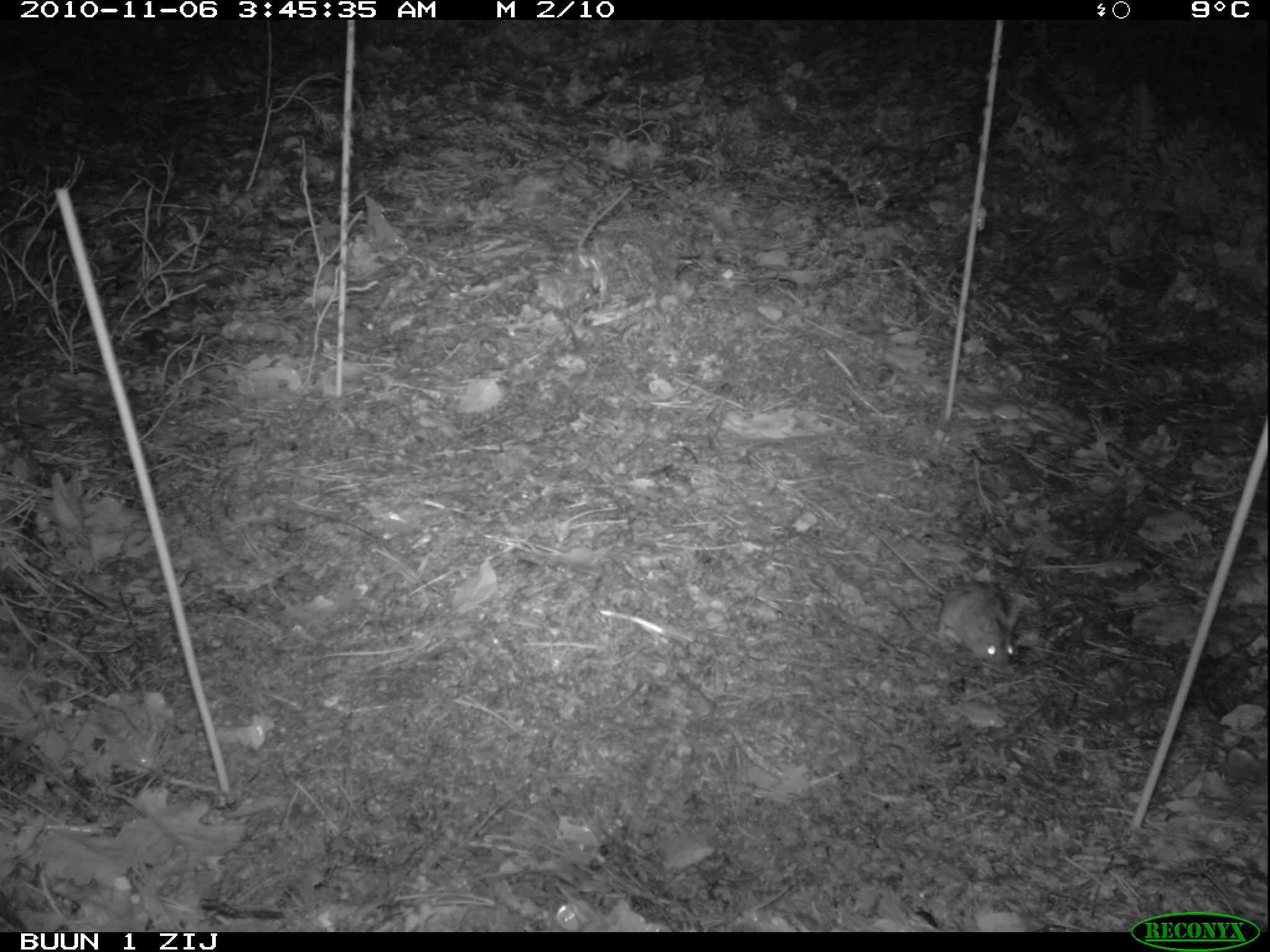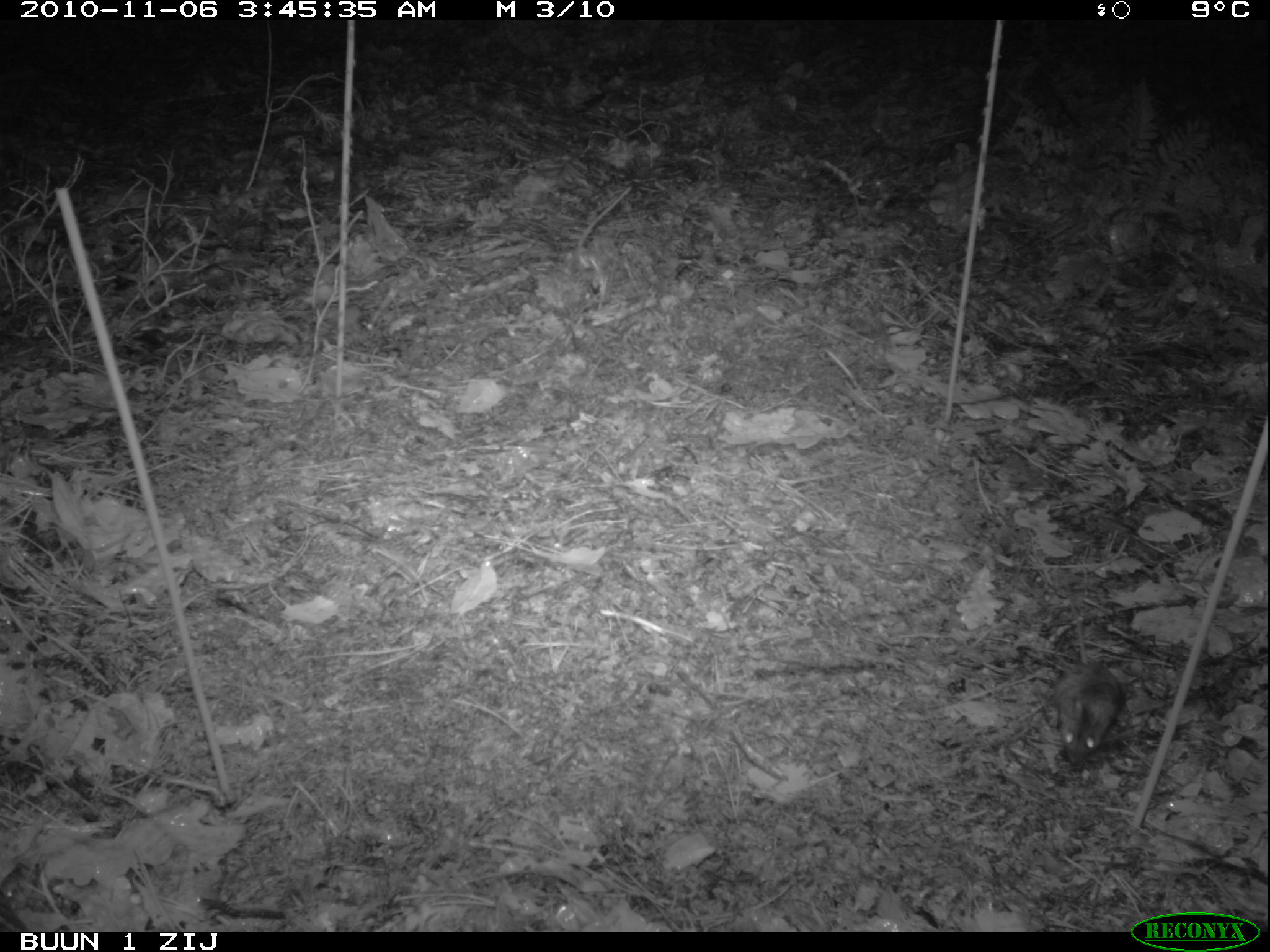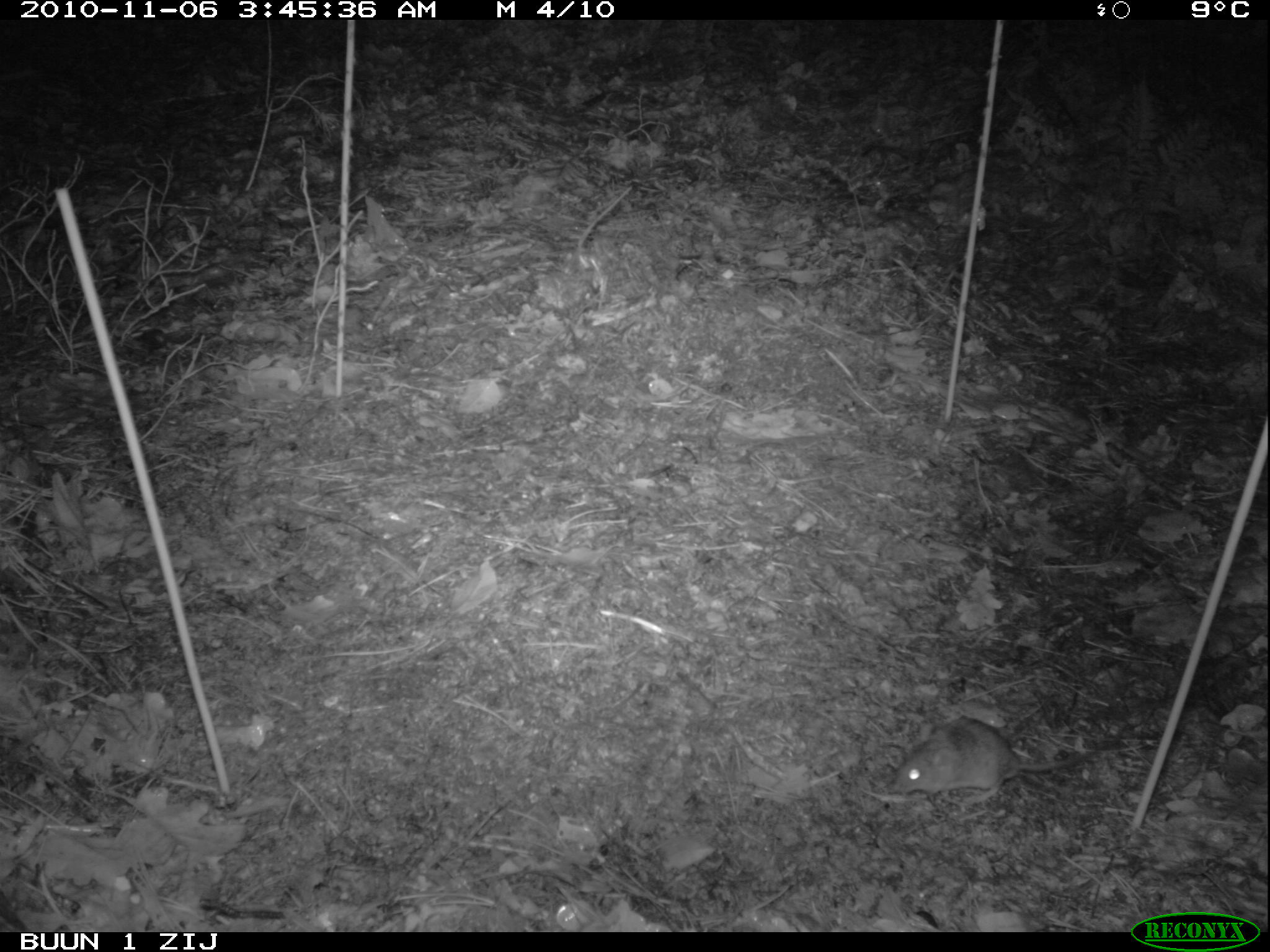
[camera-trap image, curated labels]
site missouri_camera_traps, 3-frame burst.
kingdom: Animalia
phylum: Chordata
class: Mammalia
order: Rodentia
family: Muridae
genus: Apodemus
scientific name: Apodemus sylvaticus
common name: wood mouse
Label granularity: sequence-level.